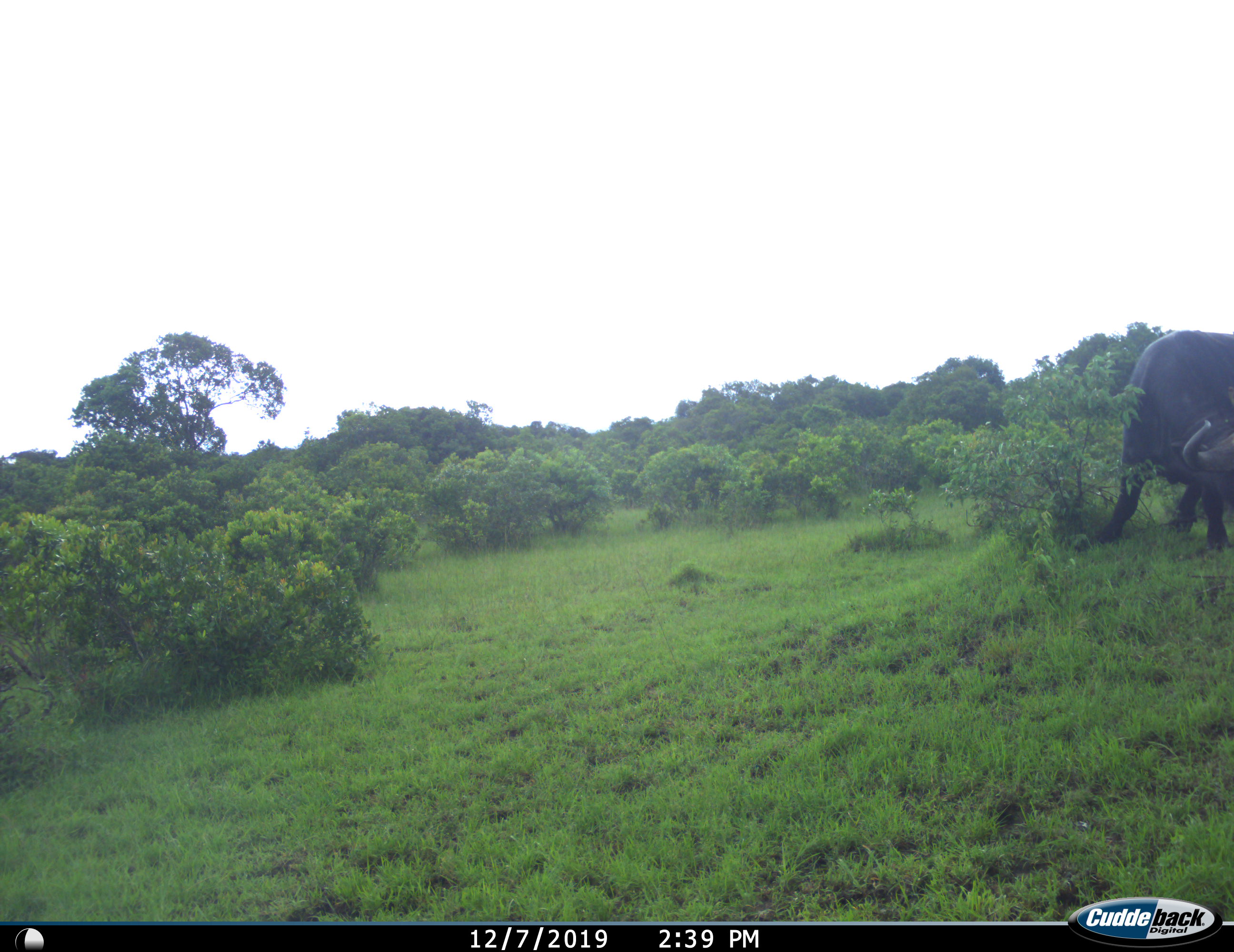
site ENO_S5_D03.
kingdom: Animalia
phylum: Chordata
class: Mammalia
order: Artiodactyla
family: Bovidae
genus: Syncerus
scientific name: Syncerus caffer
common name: african buffalo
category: buffalo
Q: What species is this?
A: Buffalo (african buffalo) (Syncerus caffer).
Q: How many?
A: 1.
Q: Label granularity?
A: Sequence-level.